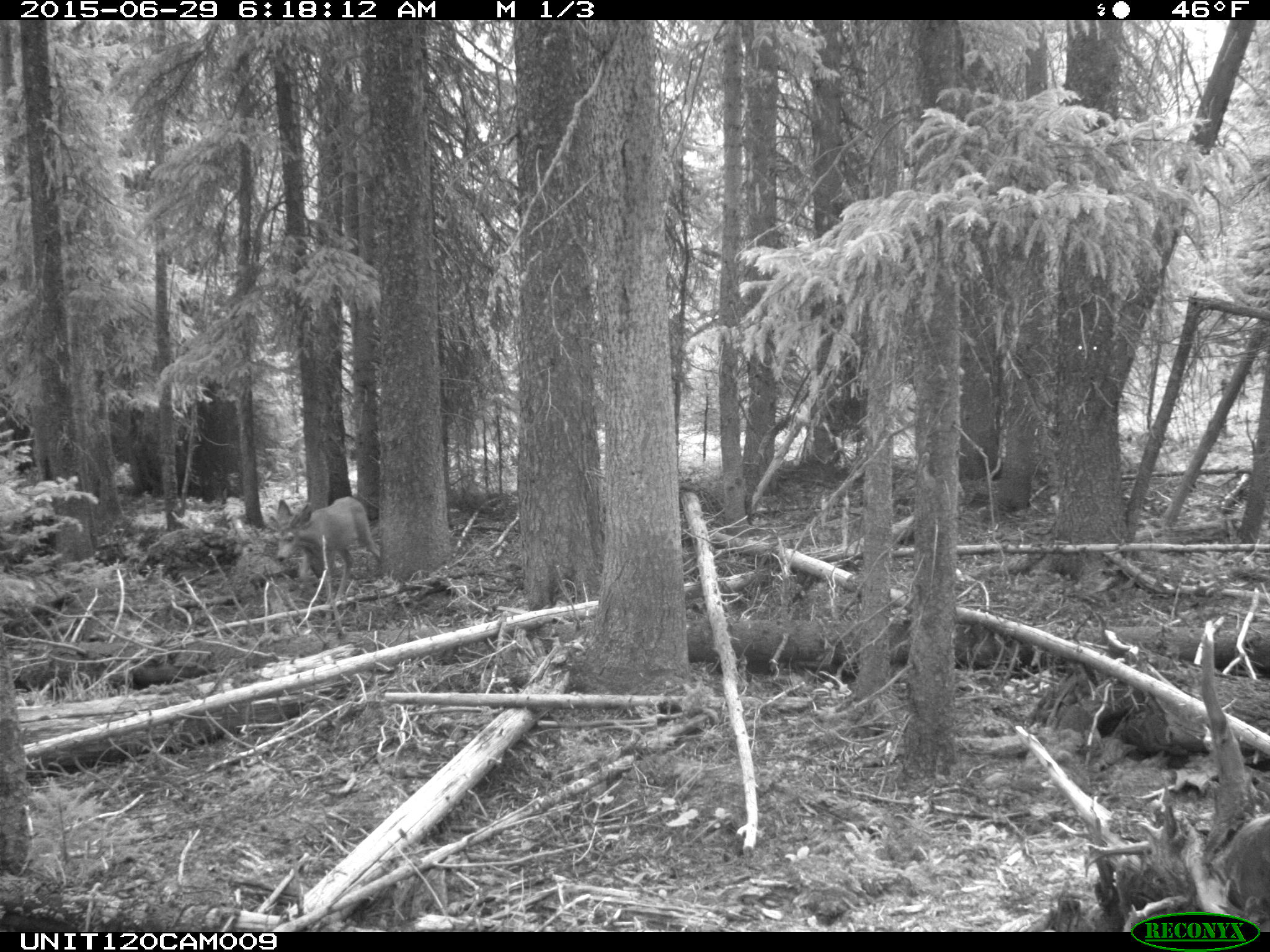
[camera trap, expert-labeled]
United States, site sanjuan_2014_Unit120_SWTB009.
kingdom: Animalia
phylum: Chordata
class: Mammalia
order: Artiodactyla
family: Cervidae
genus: Odocoileus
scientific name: Odocoileus hemionus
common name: mule deer